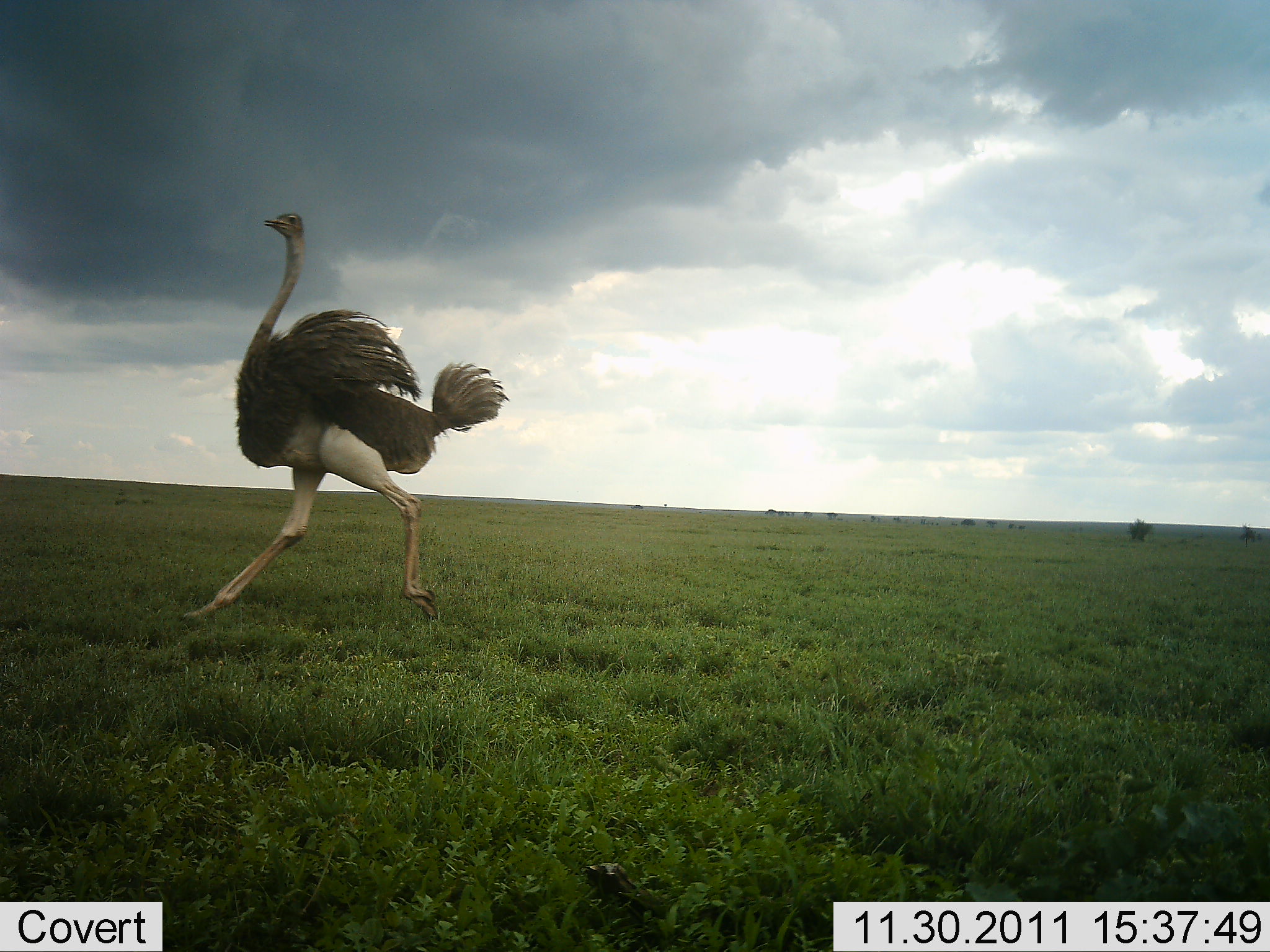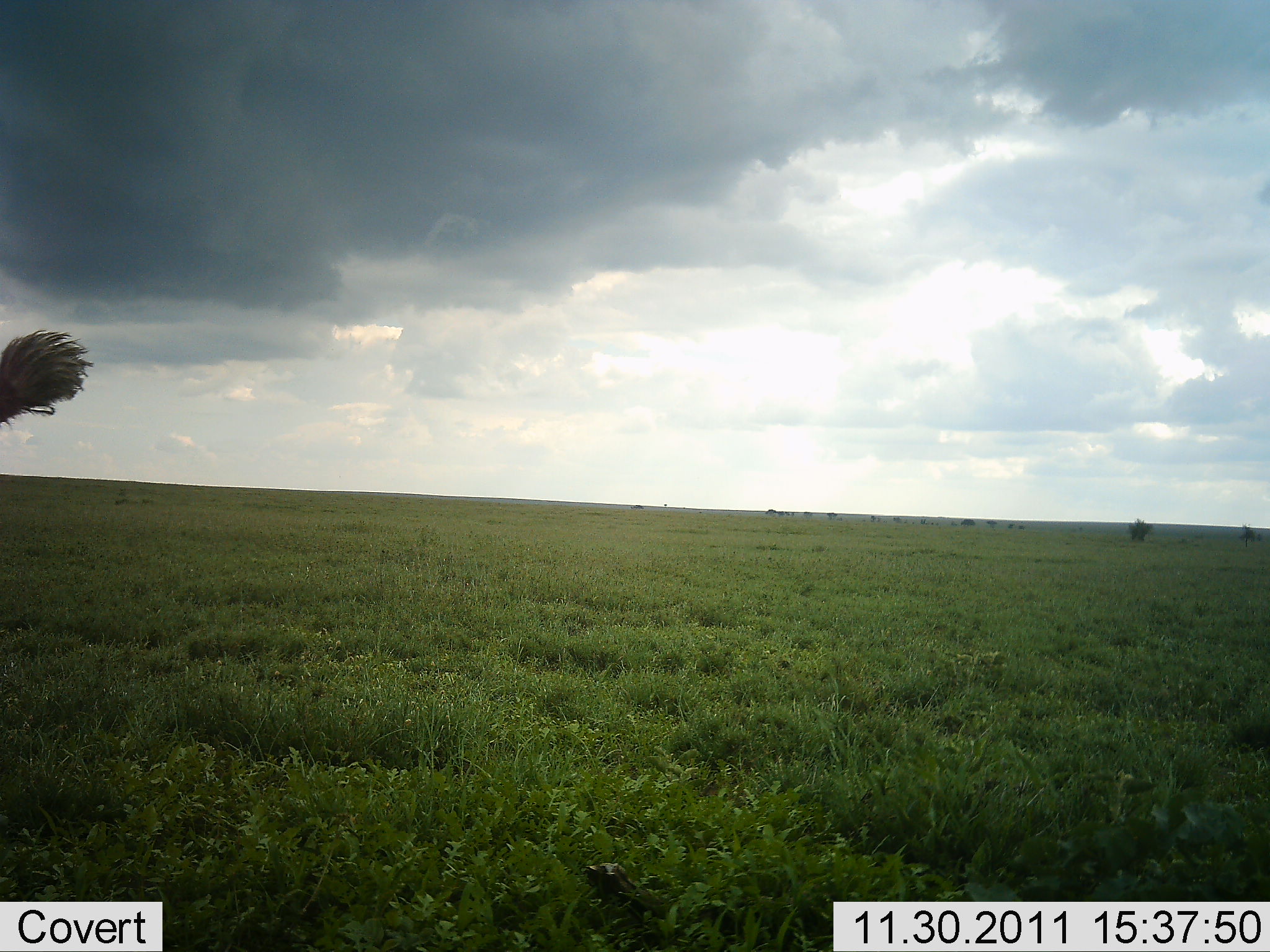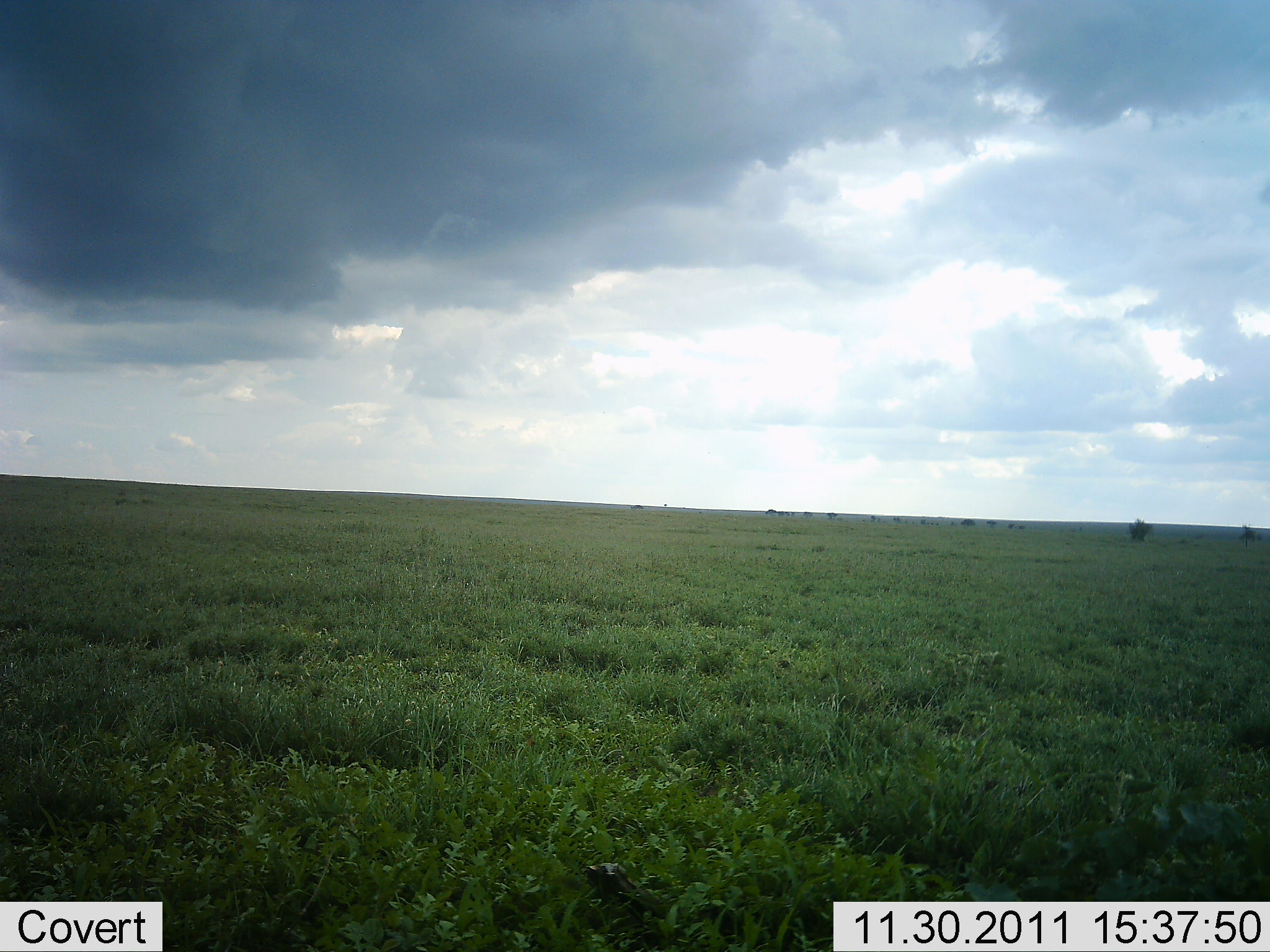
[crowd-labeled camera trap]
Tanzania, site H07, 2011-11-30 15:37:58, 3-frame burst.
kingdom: Animalia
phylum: Chordata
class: Aves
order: Struthioniformes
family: Struthionidae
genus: Struthio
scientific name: Struthio camelus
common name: ostrich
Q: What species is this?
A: Ostrich (Struthio camelus).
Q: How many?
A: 1.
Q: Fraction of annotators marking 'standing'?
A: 0%.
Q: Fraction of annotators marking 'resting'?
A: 0%.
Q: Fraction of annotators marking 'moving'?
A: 100%.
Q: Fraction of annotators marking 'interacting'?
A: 0%.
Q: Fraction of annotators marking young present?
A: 0%.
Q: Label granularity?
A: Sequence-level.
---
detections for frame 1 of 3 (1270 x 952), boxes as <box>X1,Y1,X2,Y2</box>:
animal: <box>179,210,510,624</box>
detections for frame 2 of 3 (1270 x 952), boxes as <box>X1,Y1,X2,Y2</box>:
animal: <box>0,328,97,428</box>